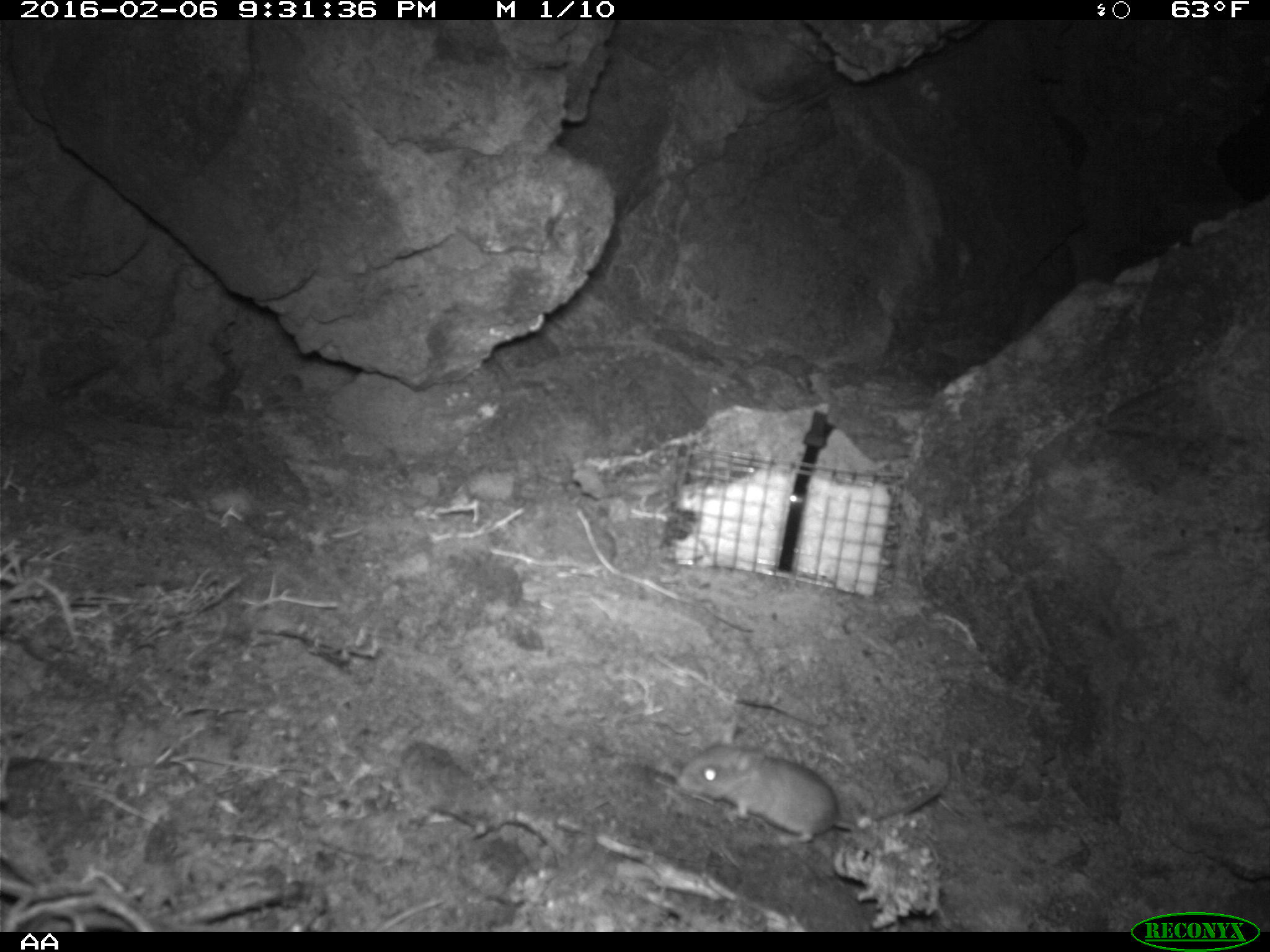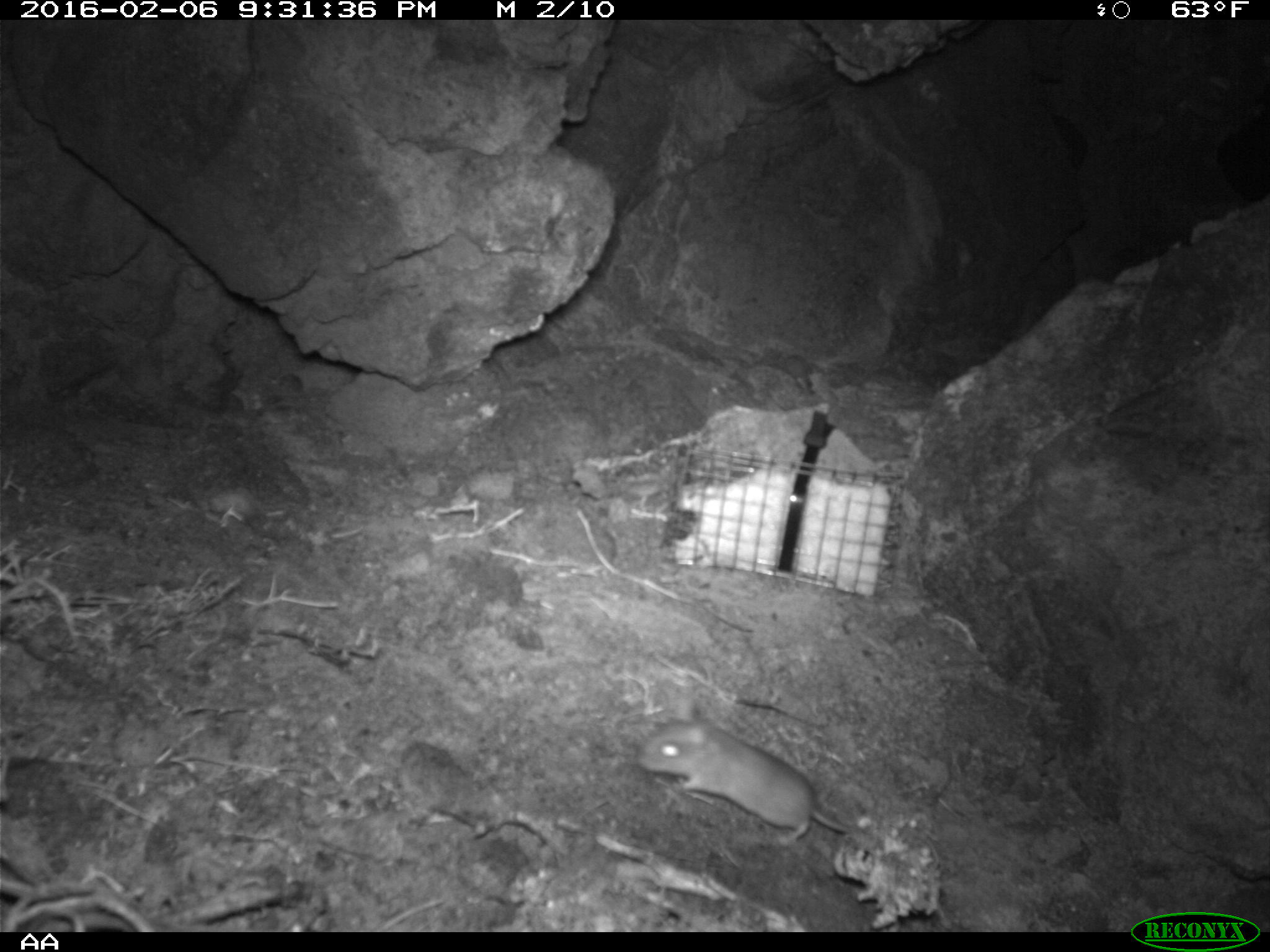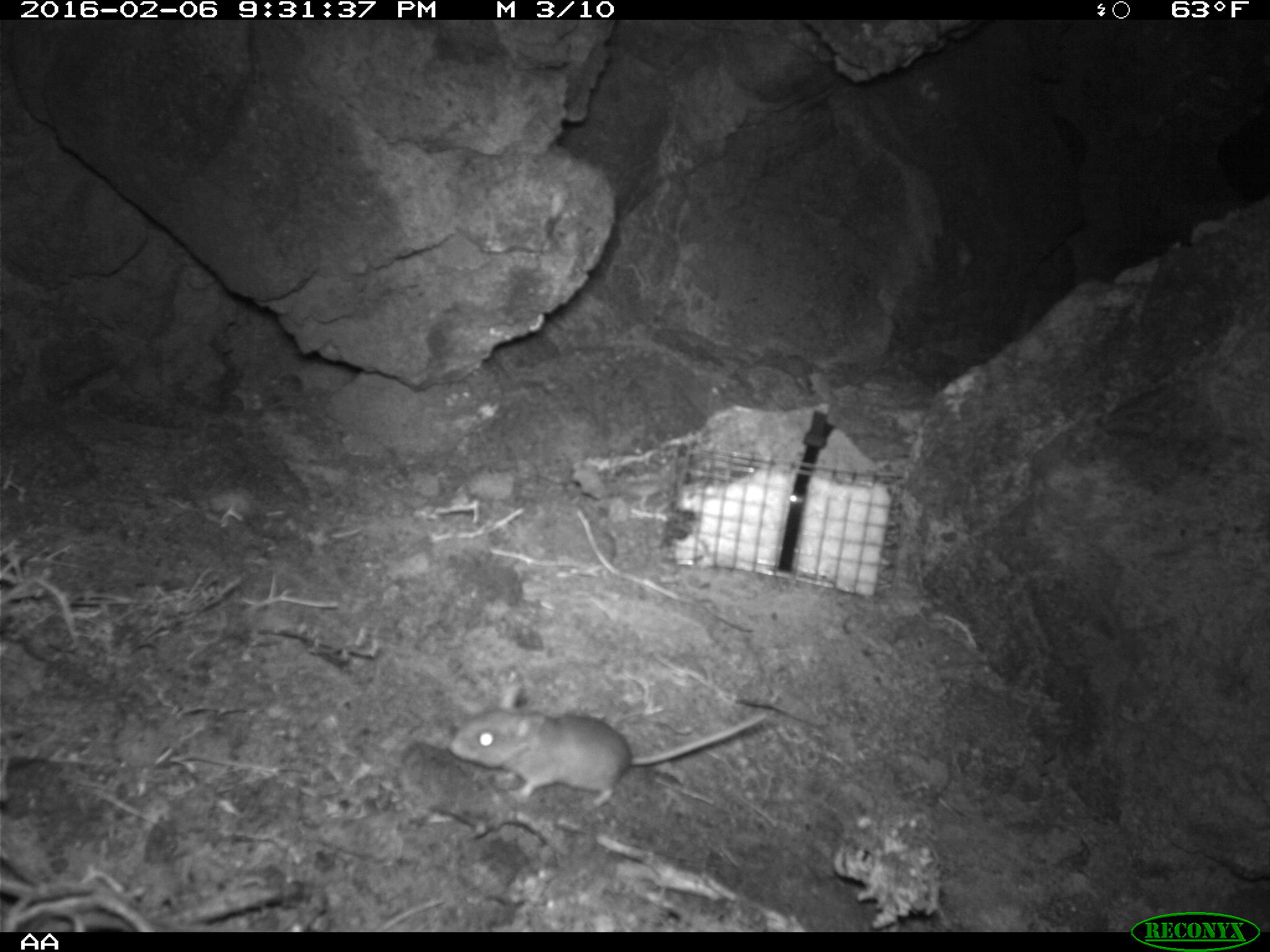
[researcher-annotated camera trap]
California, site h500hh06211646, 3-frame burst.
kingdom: Animalia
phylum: Chordata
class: Mammalia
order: Rodentia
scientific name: Rodentia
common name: rodent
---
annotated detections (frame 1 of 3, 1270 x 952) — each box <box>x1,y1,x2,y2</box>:
rodent: <box>674,713,954,848</box>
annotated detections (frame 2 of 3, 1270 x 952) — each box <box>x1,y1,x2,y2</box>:
rodent: <box>638,697,850,845</box>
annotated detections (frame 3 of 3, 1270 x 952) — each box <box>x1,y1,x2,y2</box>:
rodent: <box>447,710,768,806</box>